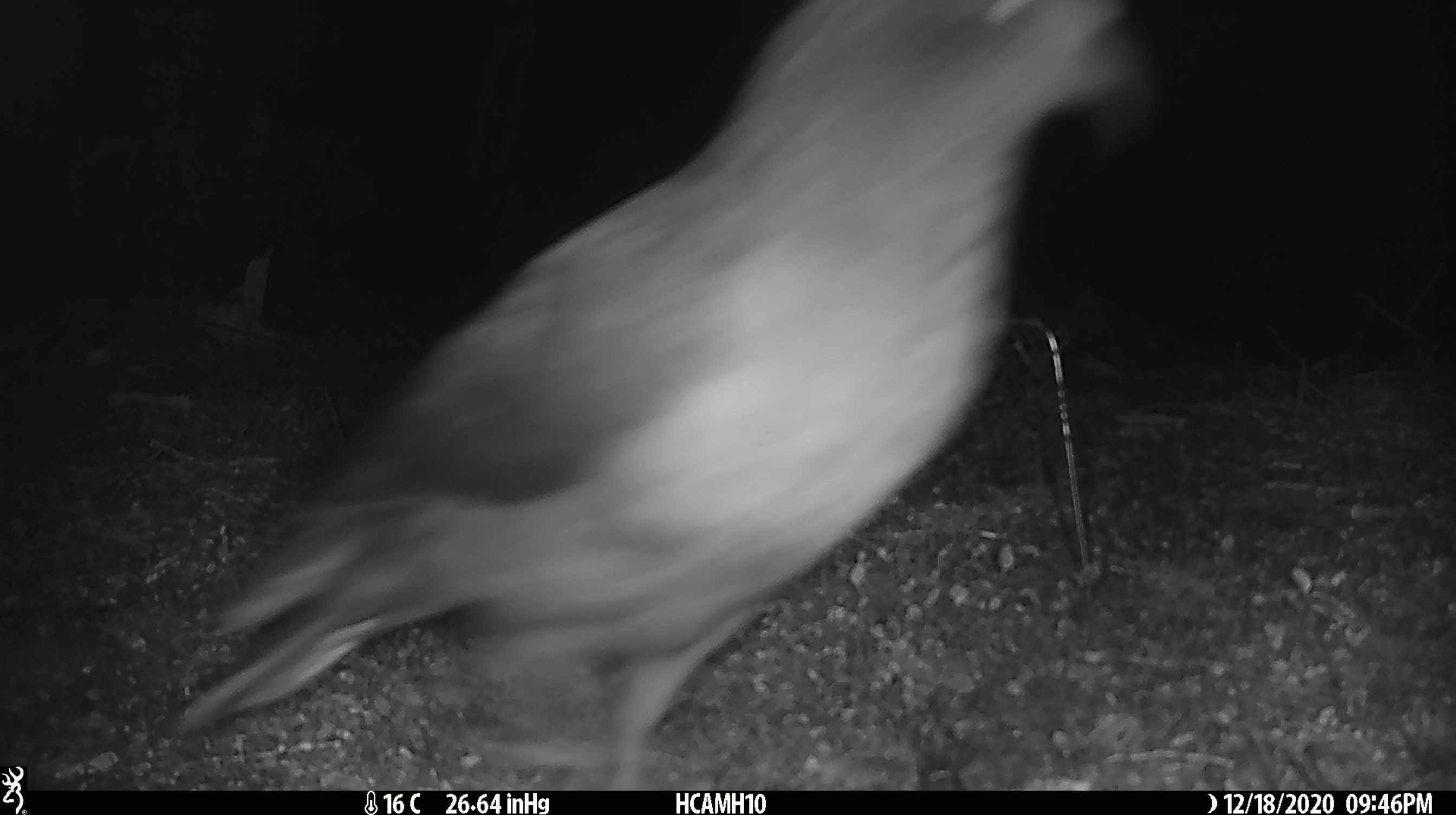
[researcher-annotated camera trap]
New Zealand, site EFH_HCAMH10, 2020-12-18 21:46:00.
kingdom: Animalia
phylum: Chordata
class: Aves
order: Psittaciformes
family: Strigopidae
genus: Nestor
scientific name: Nestor notabilis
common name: kea